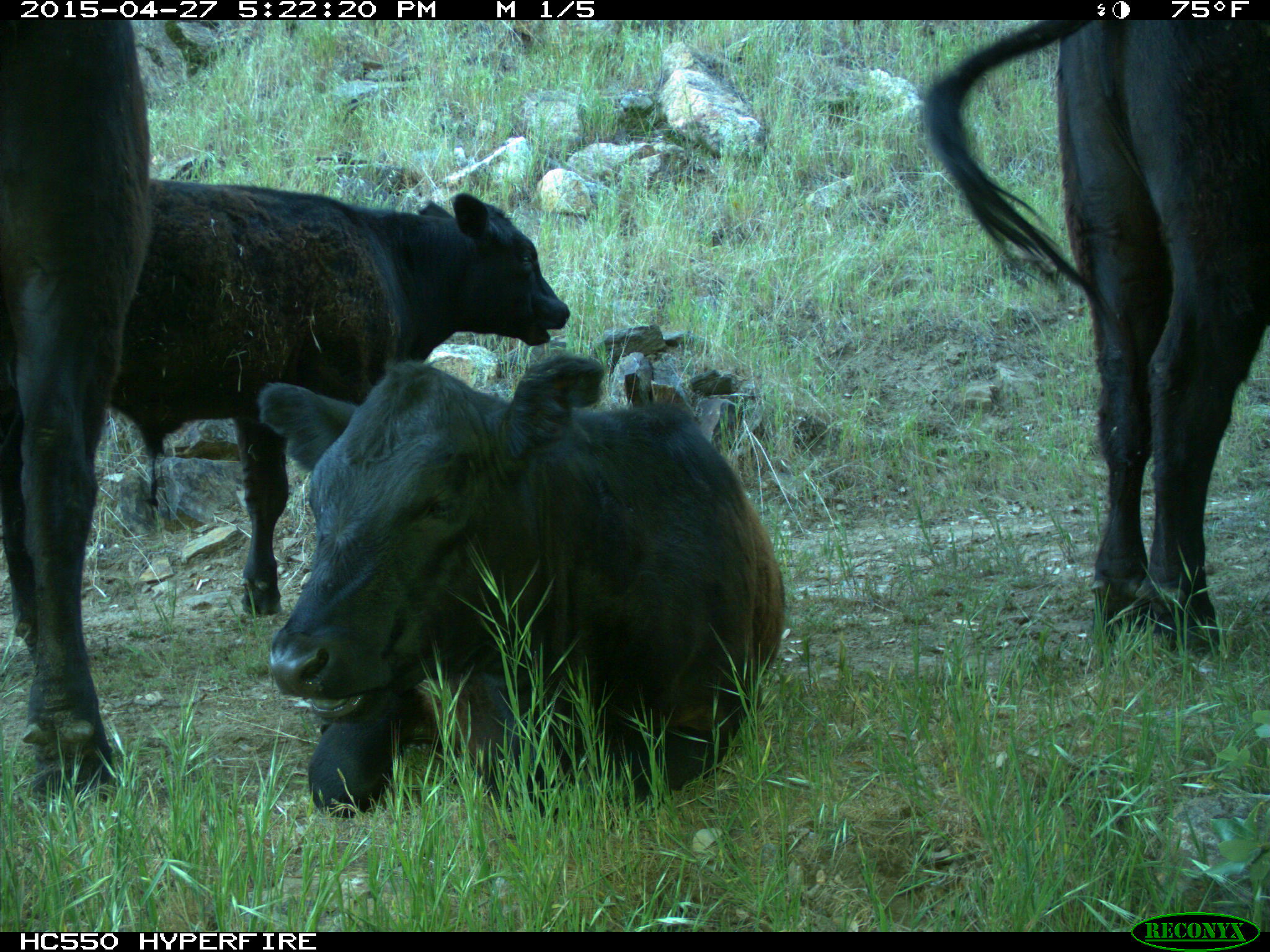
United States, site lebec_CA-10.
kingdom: Animalia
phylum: Chordata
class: Mammalia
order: Artiodactyla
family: Bovidae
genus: Bos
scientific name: Bos taurus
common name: domestic cow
Bos taurus (domestic cow).